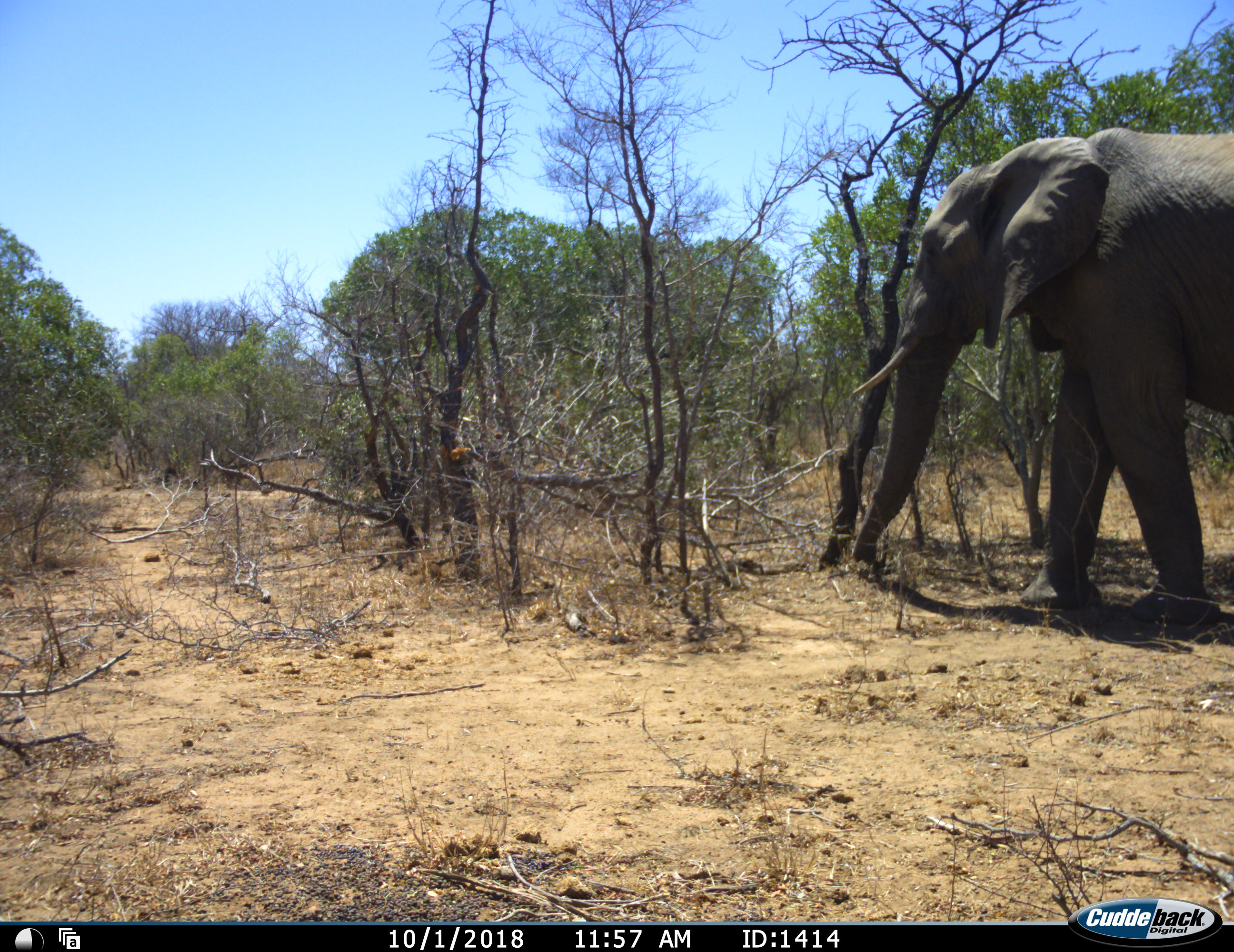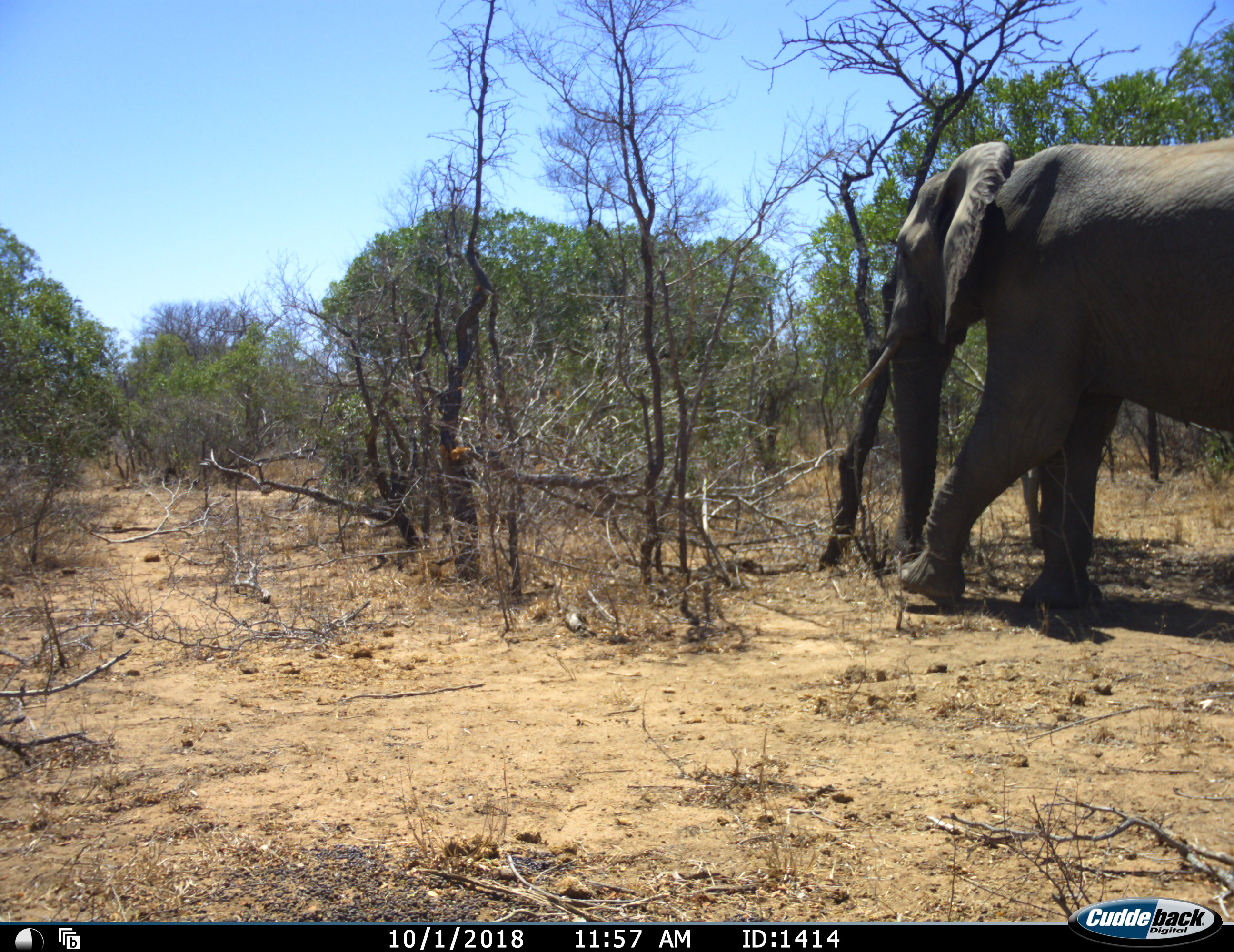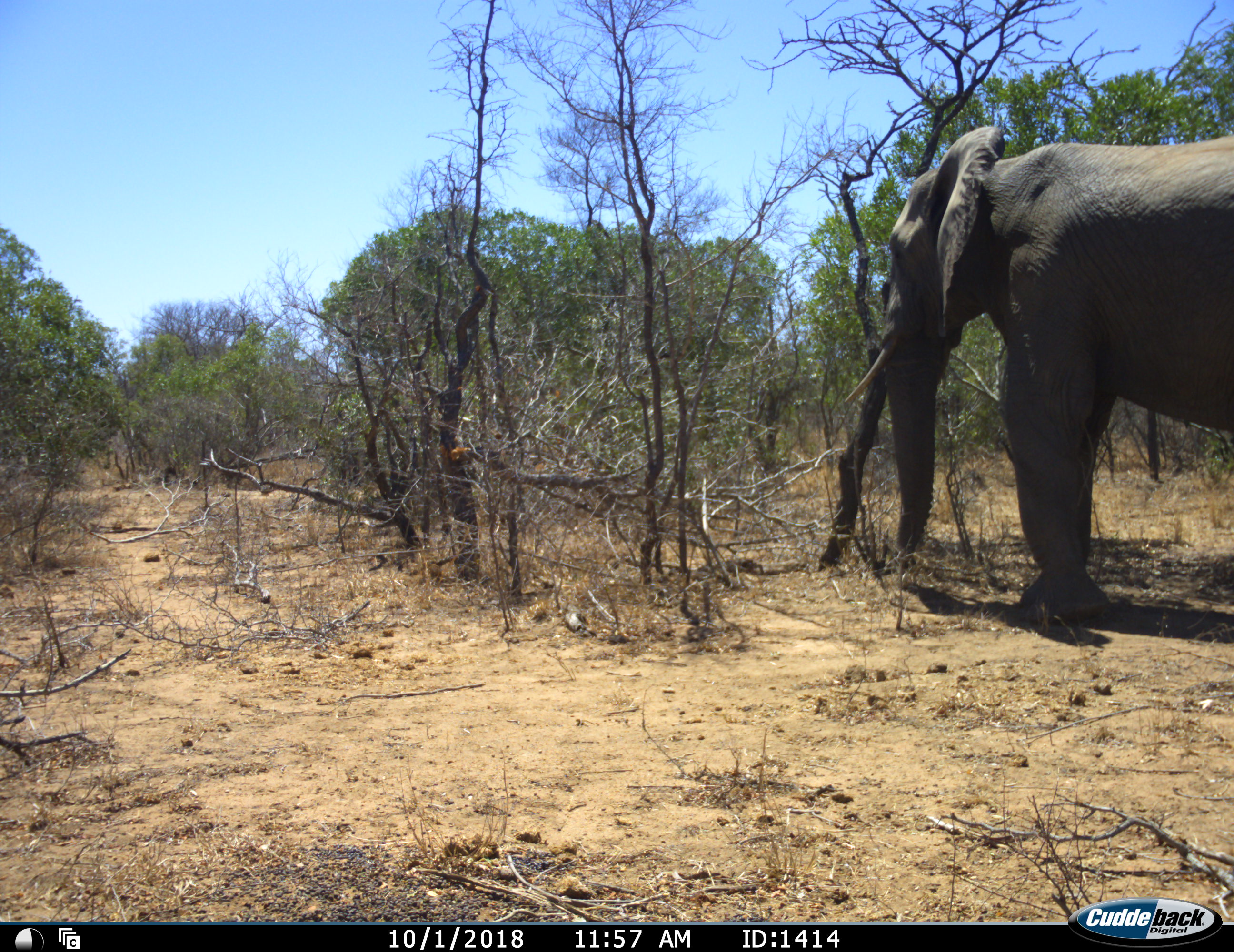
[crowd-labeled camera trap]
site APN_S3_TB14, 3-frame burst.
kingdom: Animalia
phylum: Chordata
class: Mammalia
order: Proboscidea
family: Elephantidae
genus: Loxodonta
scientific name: Loxodonta africana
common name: african bush elephant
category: elephant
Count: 1.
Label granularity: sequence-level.